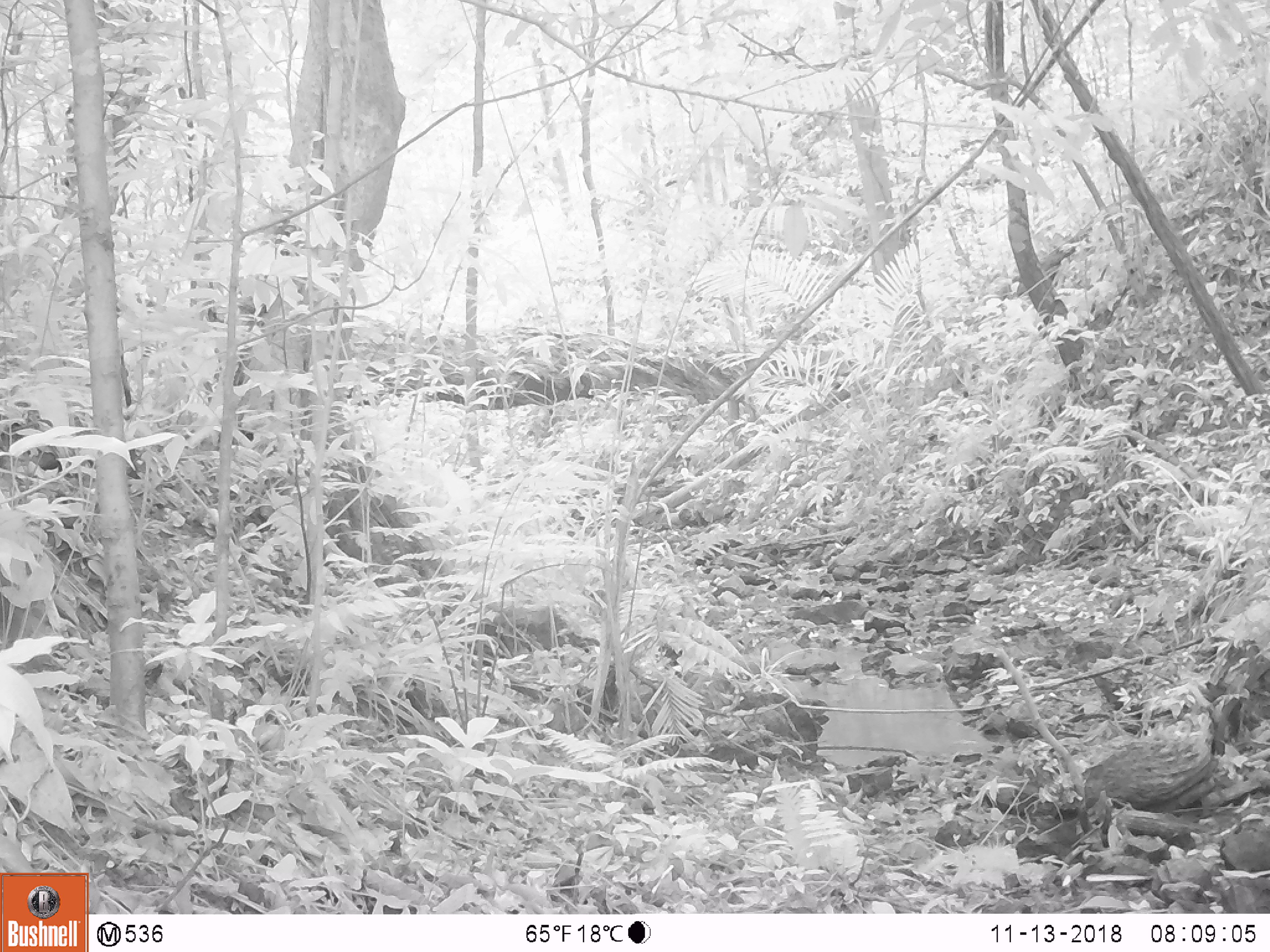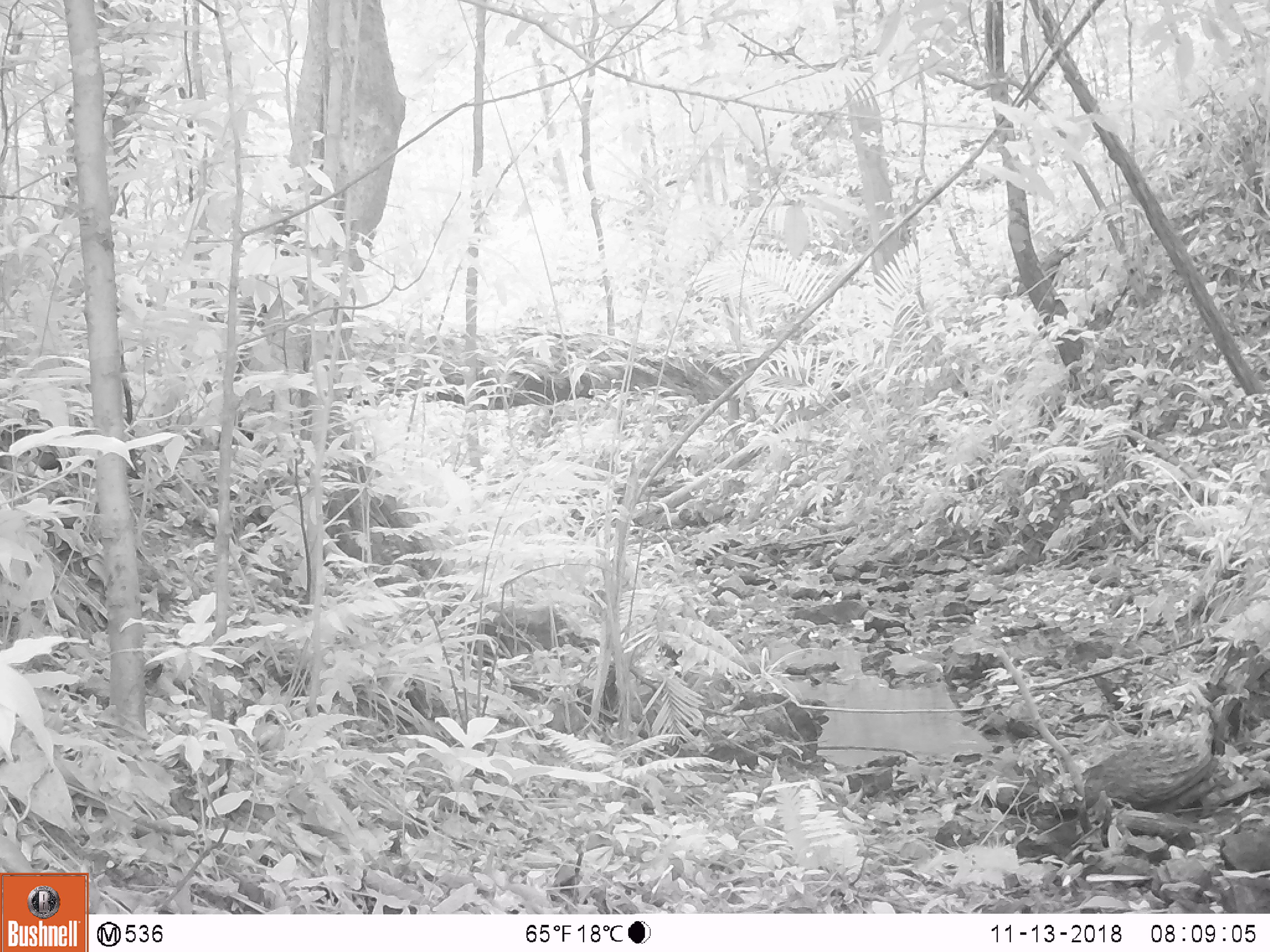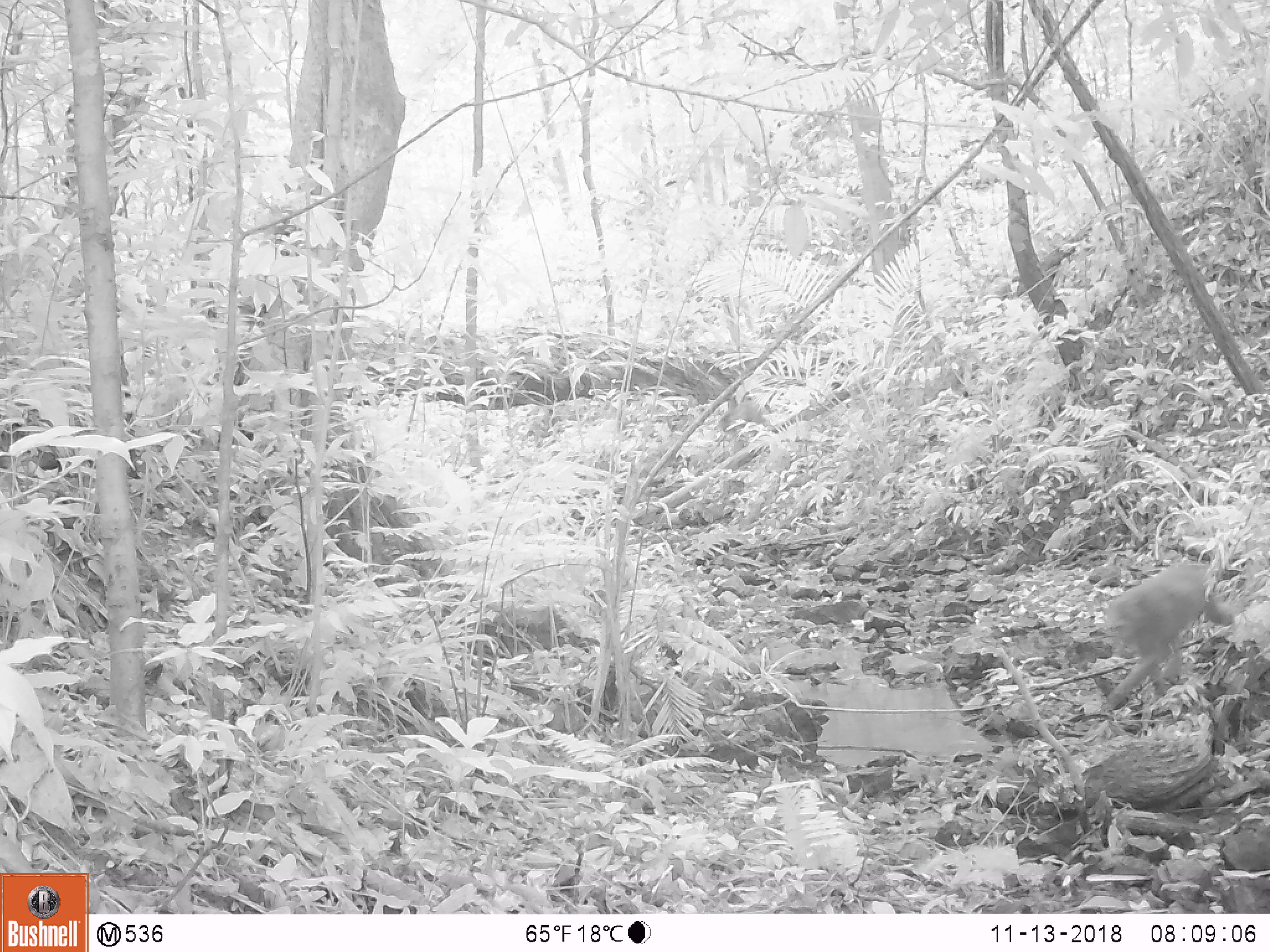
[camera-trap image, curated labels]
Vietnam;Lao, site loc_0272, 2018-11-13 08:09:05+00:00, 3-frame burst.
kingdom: Animalia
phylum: Chordata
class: Mammalia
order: Primates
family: Cercopithecidae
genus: Macaca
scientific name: Macaca arctoides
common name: stump-tailed macaque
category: stump tailed macaque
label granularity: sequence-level